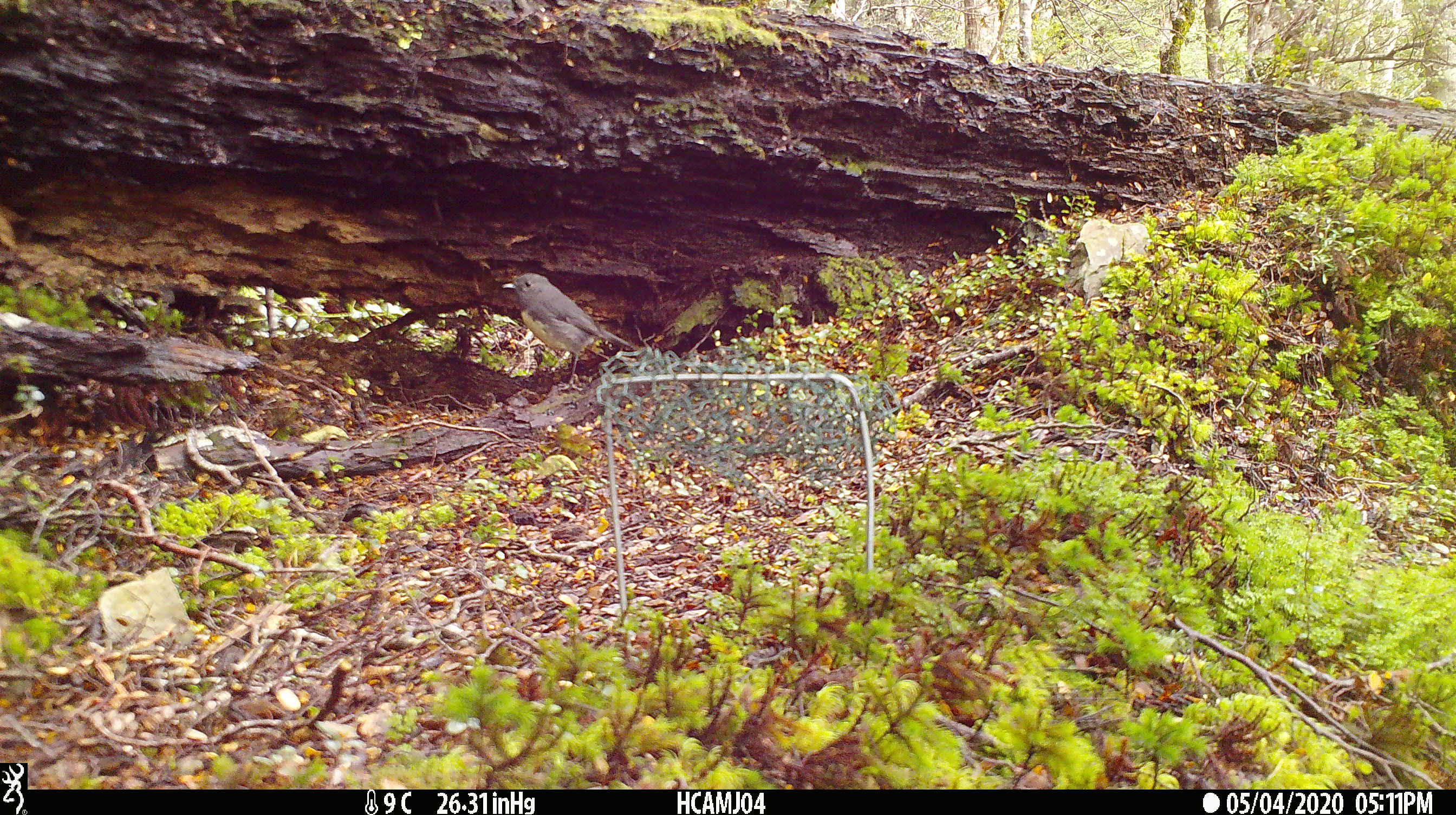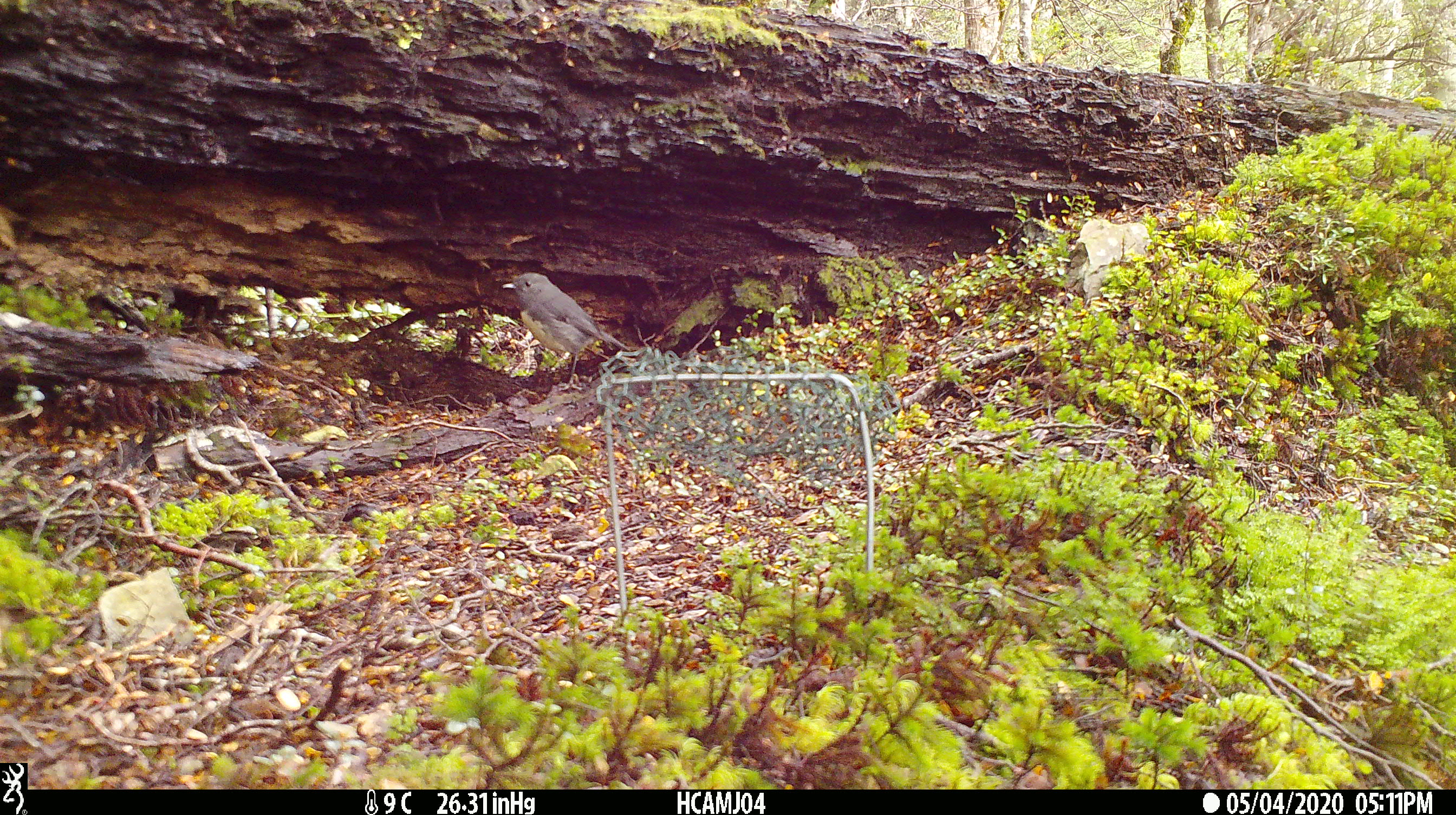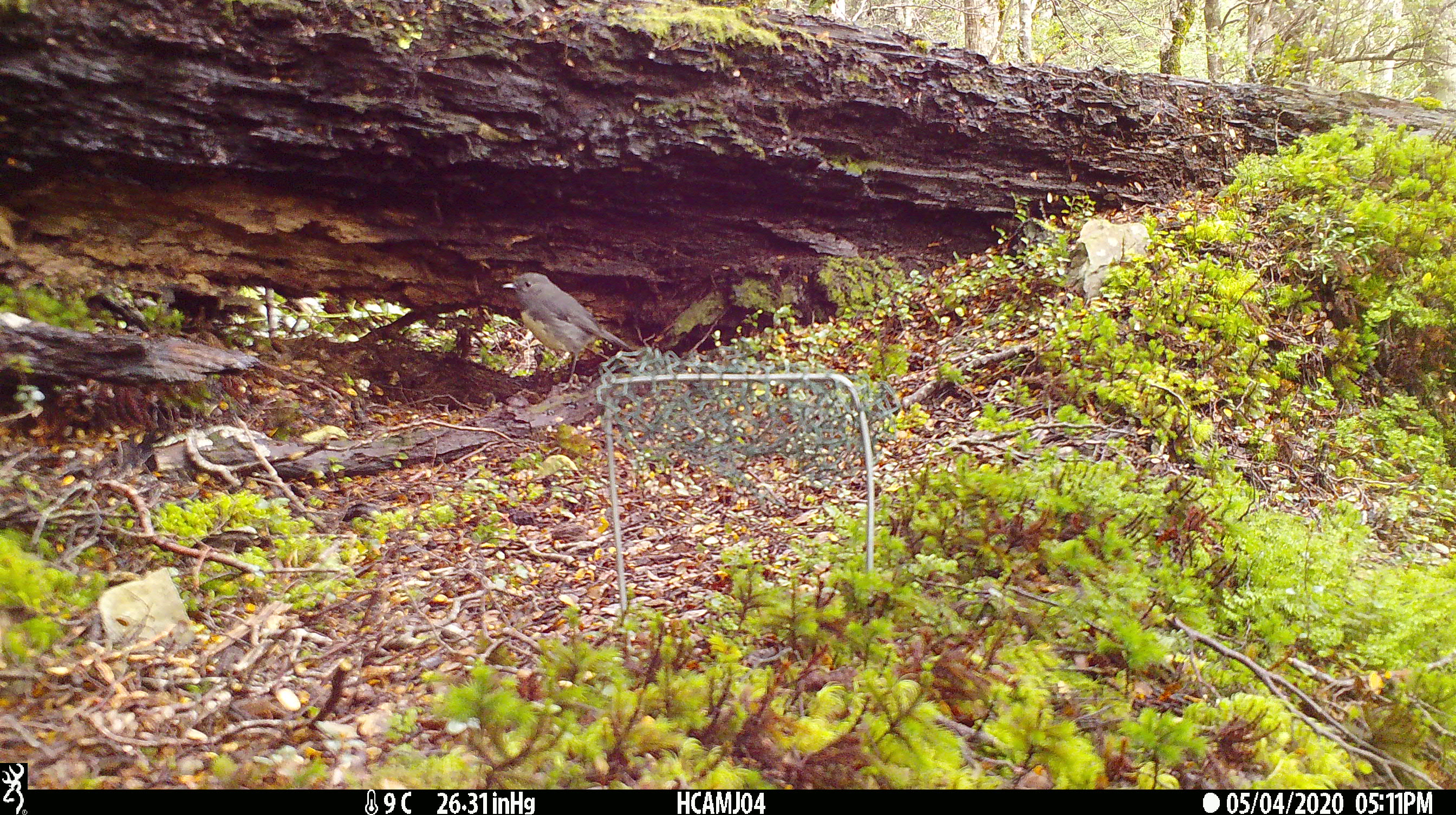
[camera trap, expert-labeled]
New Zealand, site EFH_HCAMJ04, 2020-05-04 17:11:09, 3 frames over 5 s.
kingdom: Animalia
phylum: Chordata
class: Aves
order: Passeriformes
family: Petroicidae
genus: Petroica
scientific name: Petroica australis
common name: new zealand robin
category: robin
Robin (new zealand robin) (Petroica australis).